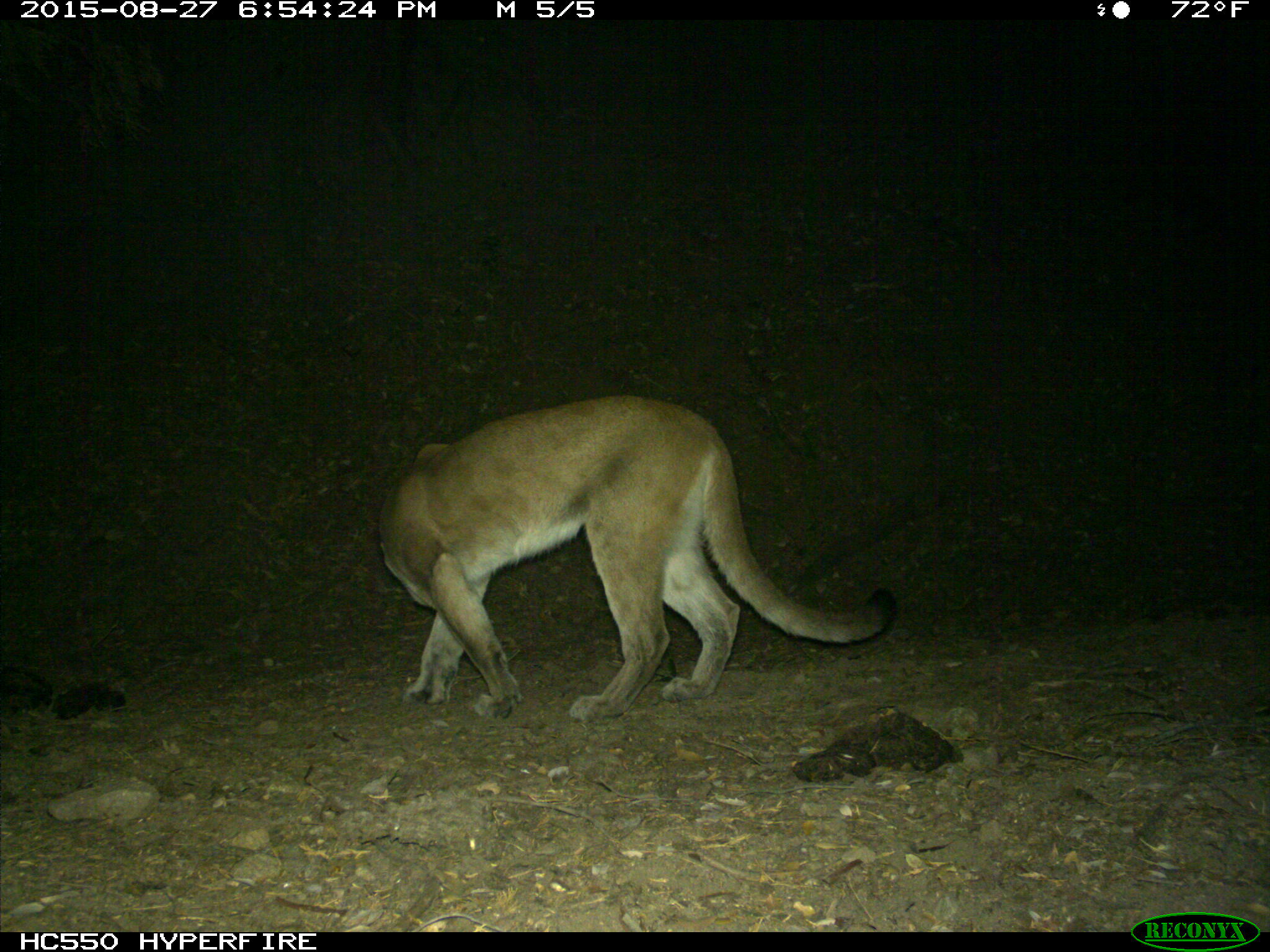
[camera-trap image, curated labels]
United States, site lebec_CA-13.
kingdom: Animalia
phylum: Chordata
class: Mammalia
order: Carnivora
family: Felidae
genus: Puma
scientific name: Puma concolor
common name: mountain lion